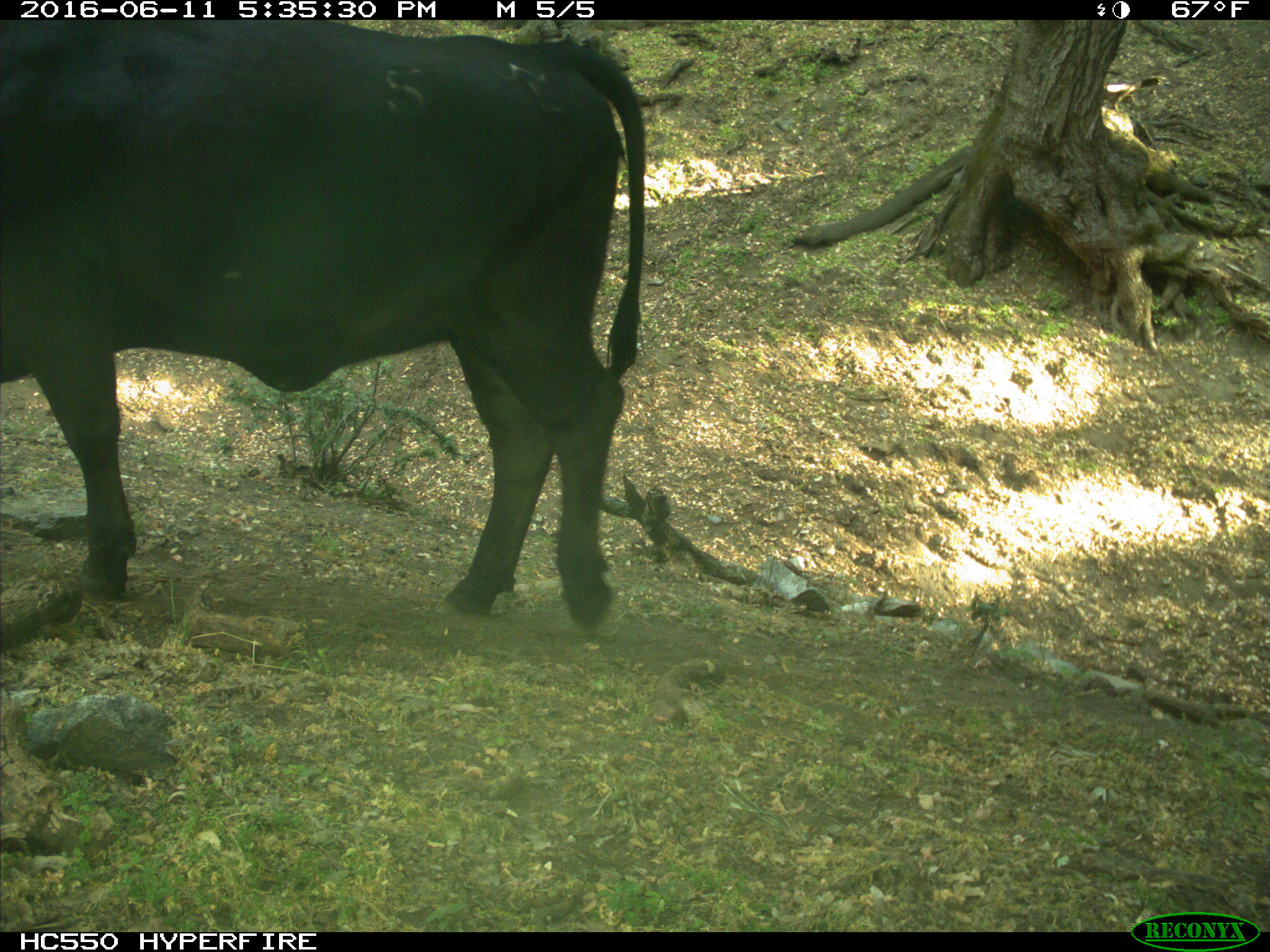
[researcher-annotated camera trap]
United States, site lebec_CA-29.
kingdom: Animalia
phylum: Chordata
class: Mammalia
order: Artiodactyla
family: Bovidae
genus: Bos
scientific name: Bos taurus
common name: domestic cow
Bos taurus (domestic cow).